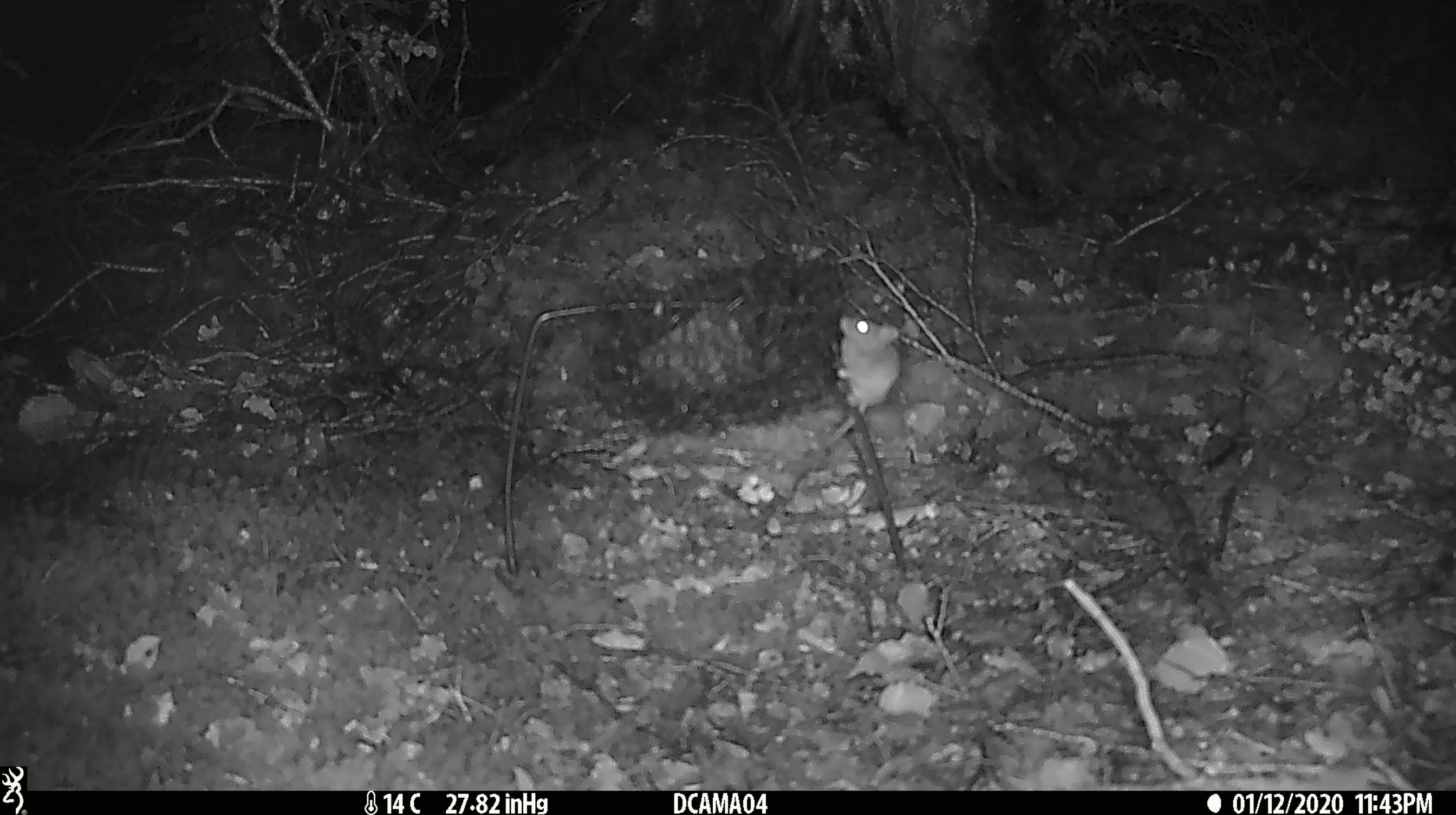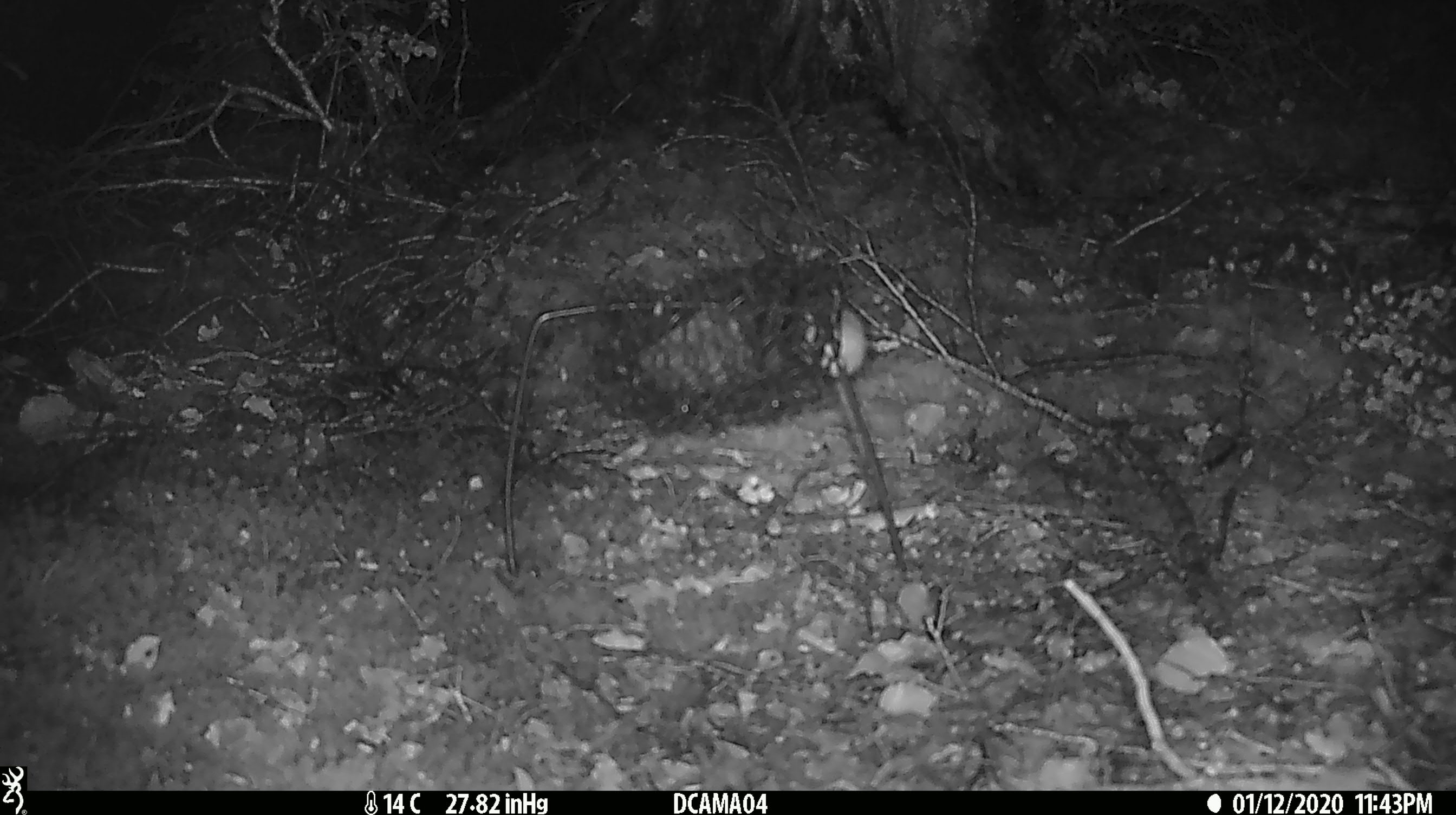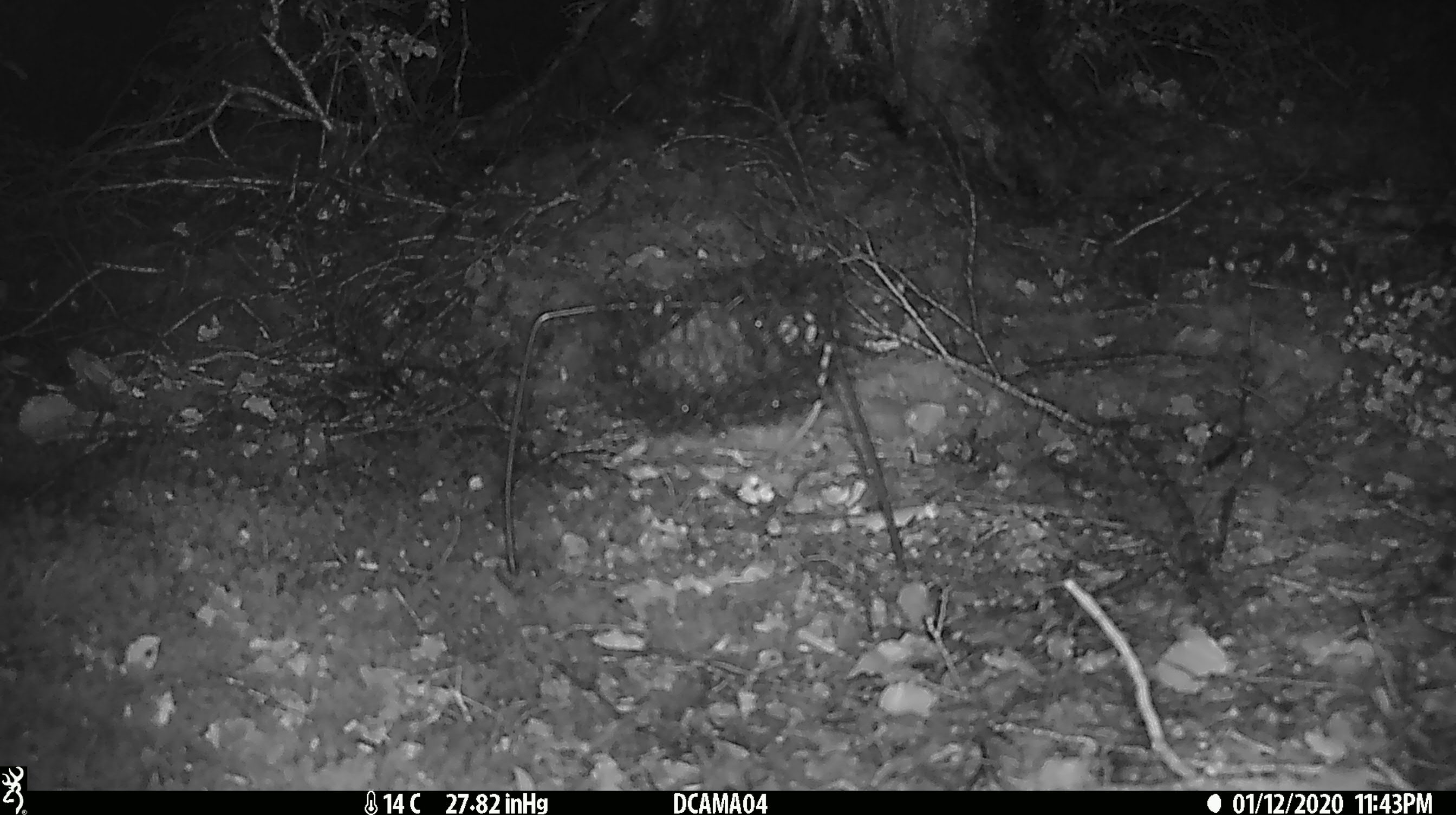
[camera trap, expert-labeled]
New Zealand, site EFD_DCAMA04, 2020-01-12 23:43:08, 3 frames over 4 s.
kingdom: Animalia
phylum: Chordata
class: Mammalia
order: Rodentia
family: Muridae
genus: Mus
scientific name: Mus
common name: mouse